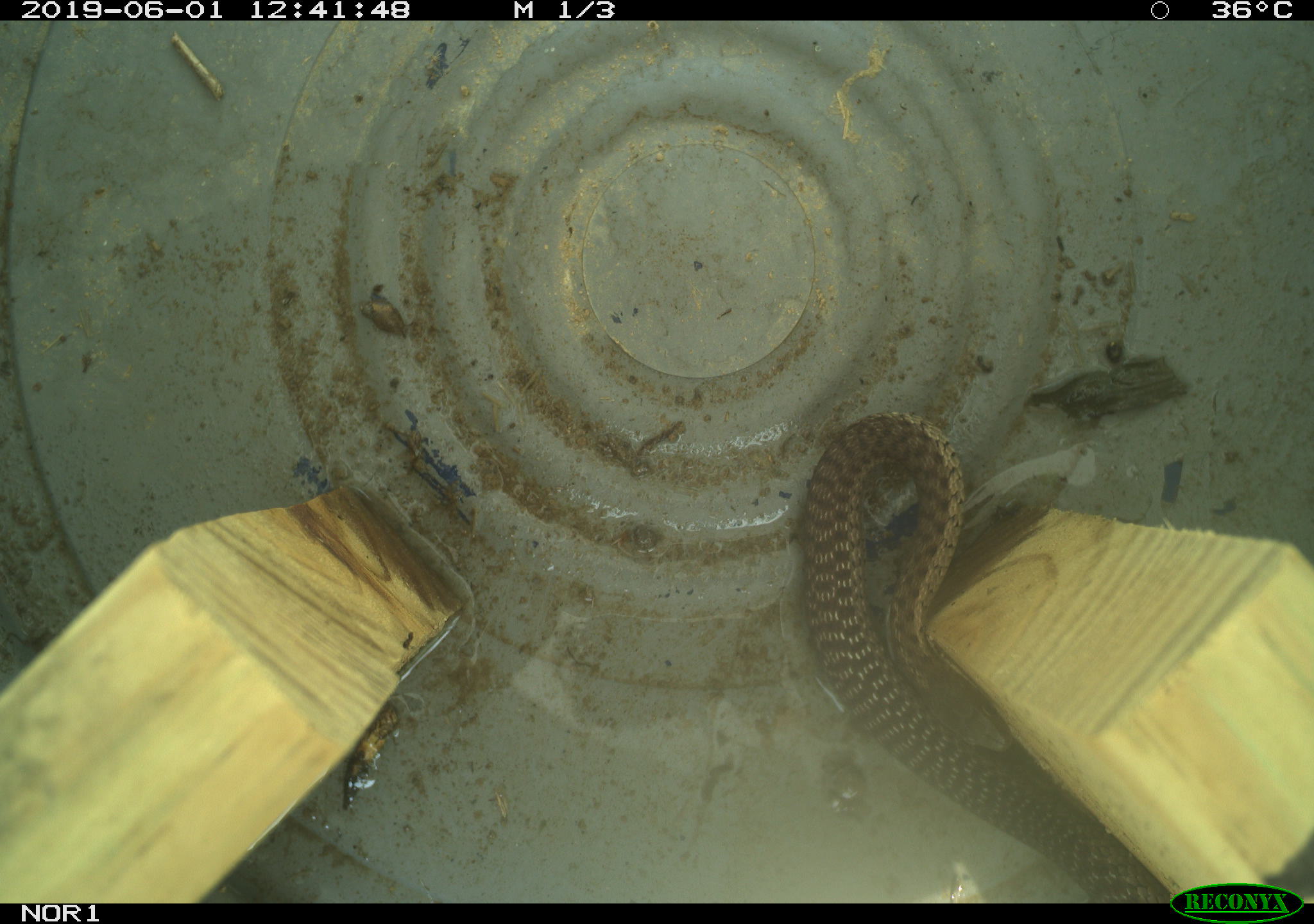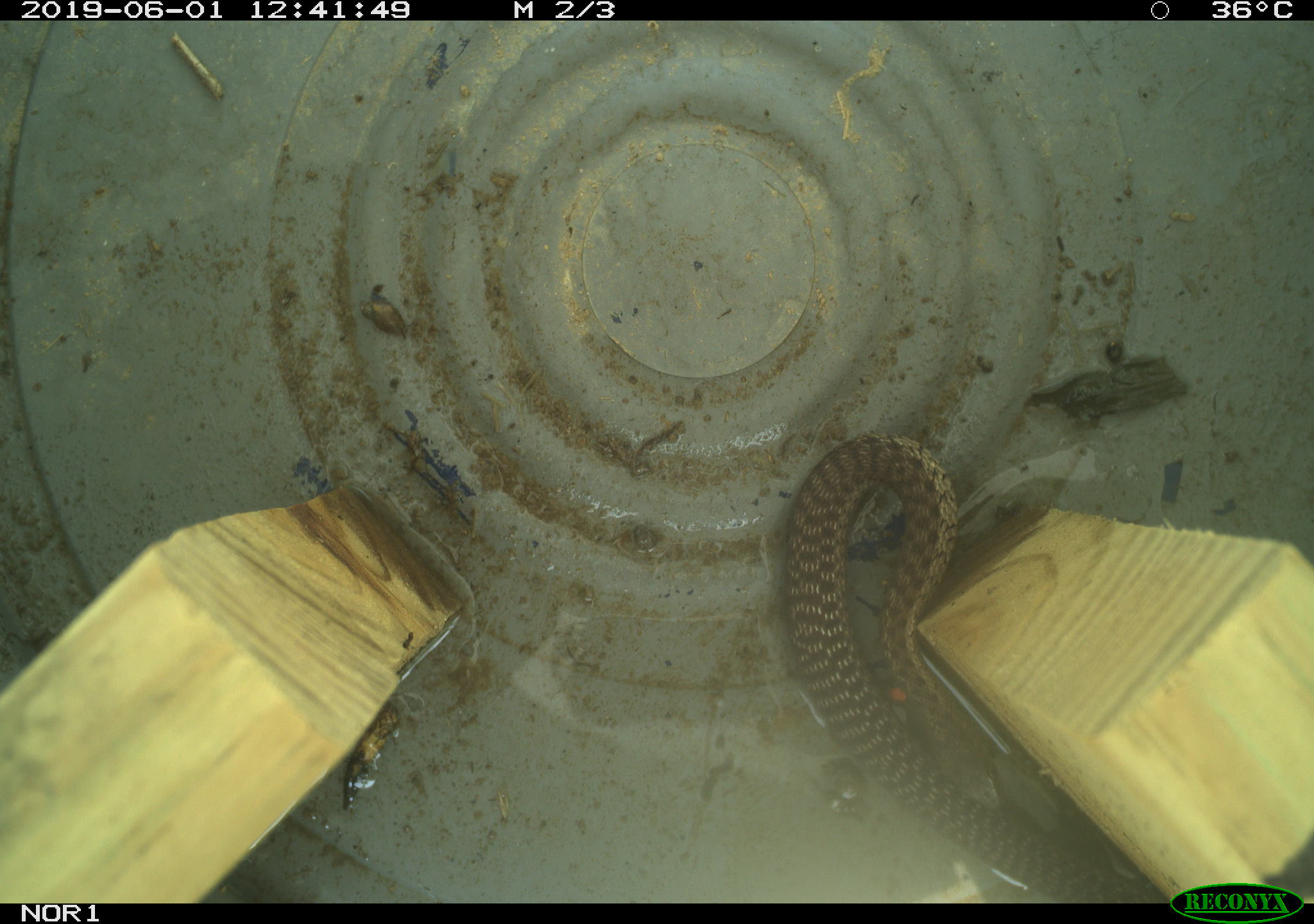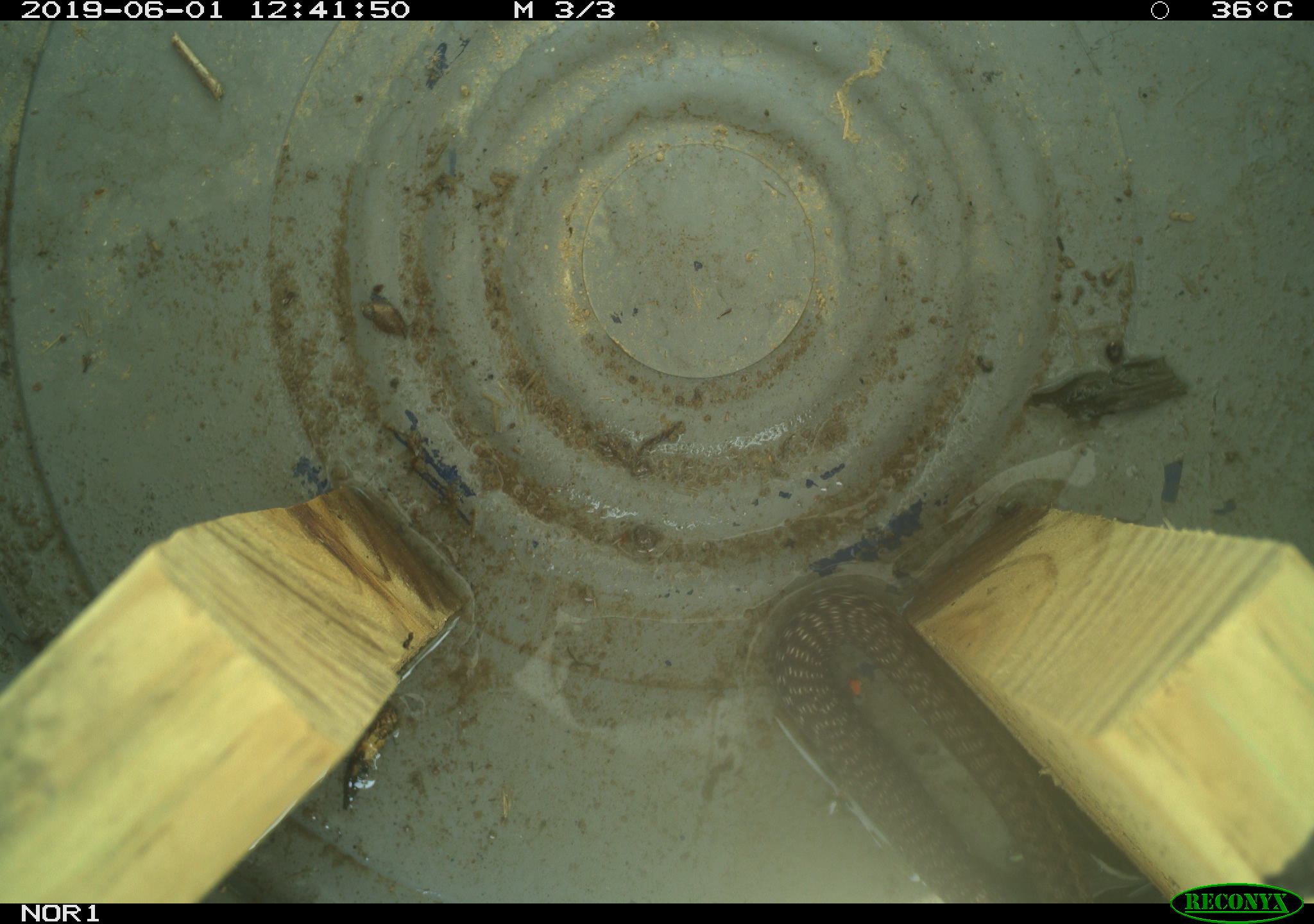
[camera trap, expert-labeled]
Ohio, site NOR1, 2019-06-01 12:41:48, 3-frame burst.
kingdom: Animalia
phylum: Chordata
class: Reptilia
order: Squamata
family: Colubridae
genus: Thamnophis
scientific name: Thamnophis sirtalis sirtalis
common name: eastern gartersnake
Eastern gartersnake (Thamnophis sirtalis sirtalis).